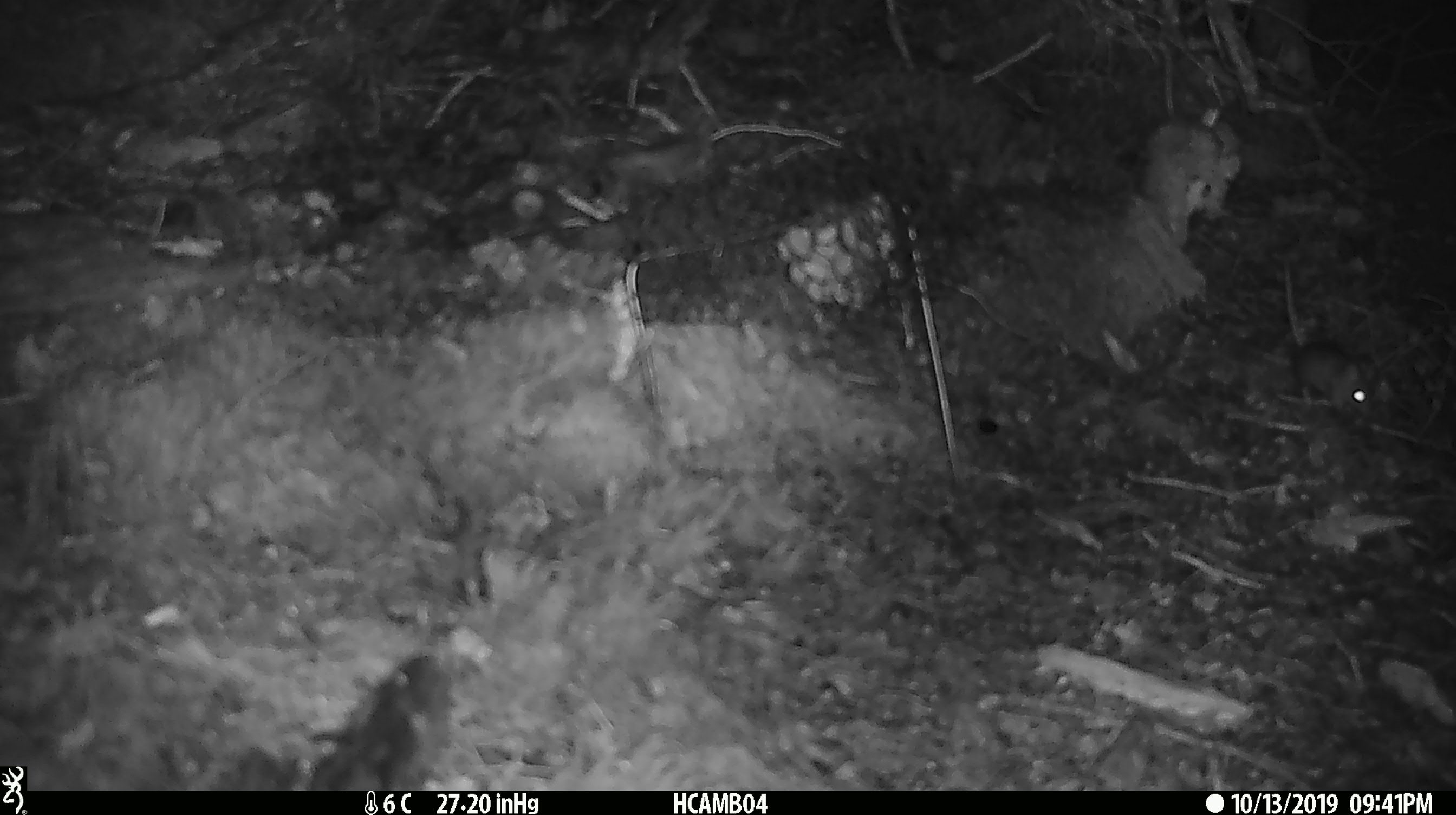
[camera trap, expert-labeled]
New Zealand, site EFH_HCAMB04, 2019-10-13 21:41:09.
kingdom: Animalia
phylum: Chordata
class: Mammalia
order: Rodentia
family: Muridae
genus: Mus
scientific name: Mus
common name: mouse